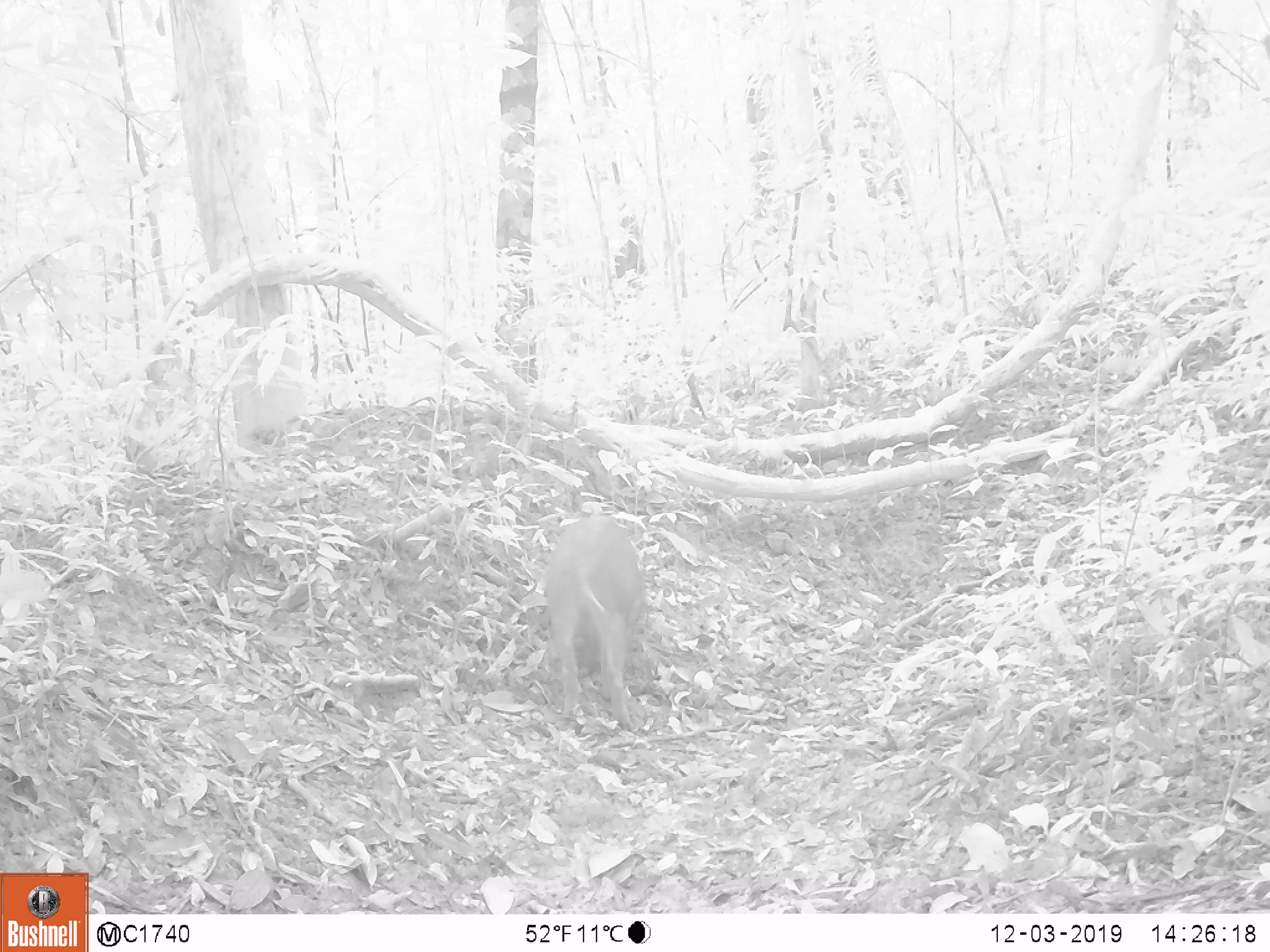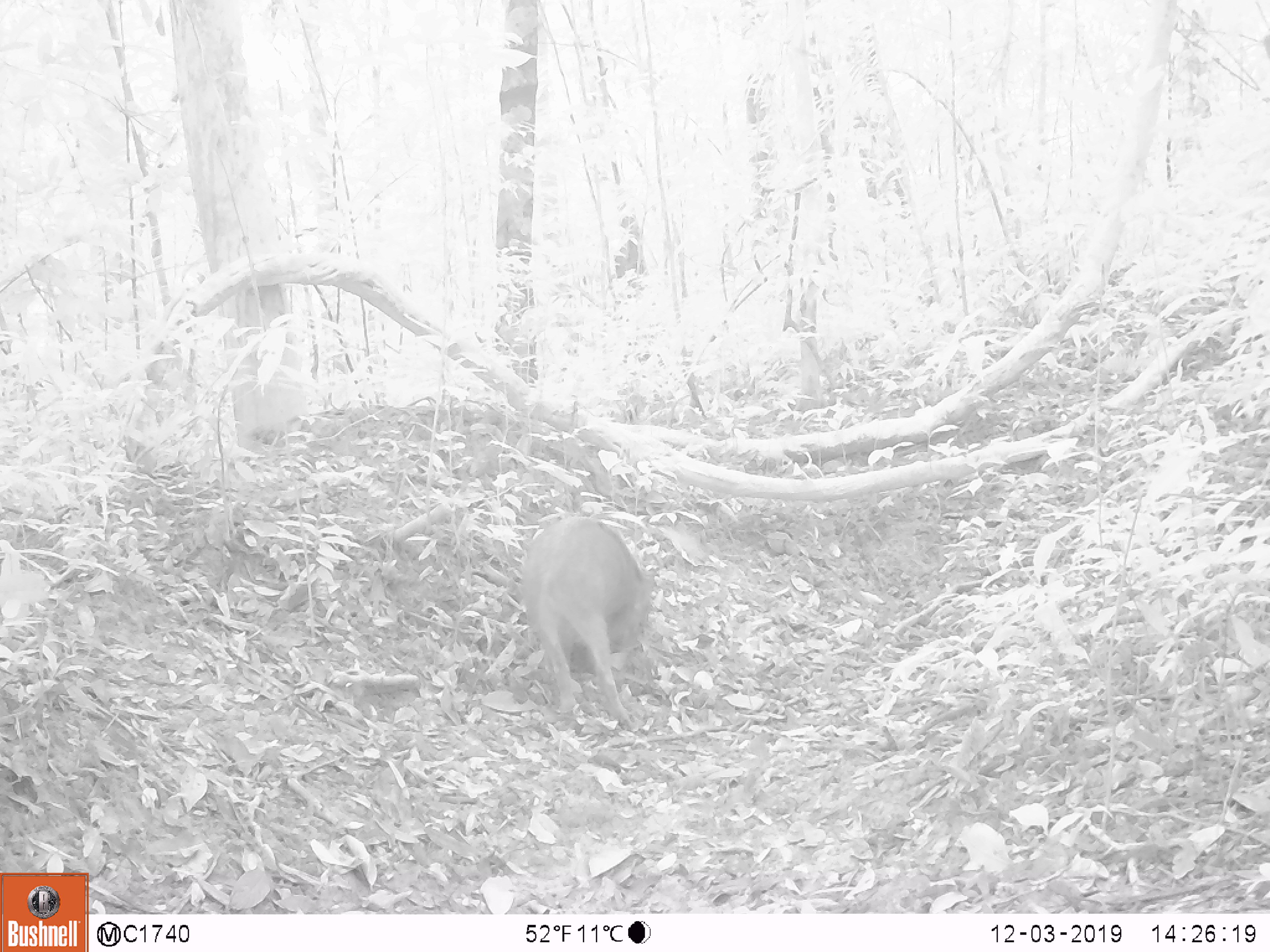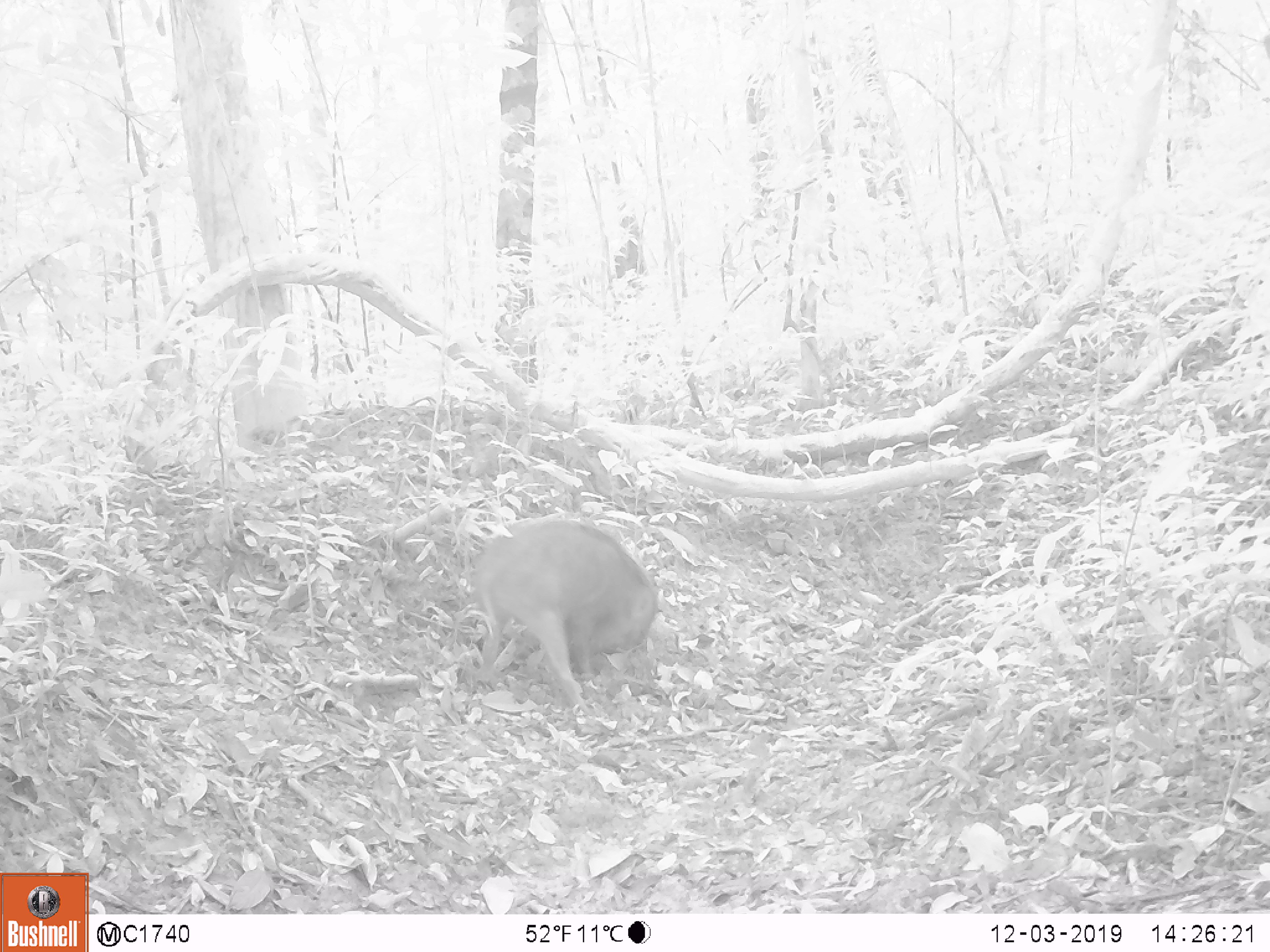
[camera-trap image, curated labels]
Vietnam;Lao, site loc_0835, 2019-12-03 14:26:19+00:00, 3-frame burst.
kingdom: Animalia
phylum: Chordata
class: Mammalia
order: Artiodactyla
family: Suidae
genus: Sus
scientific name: Sus scrofa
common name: eurasian wild pig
Eurasian wild pig (Sus scrofa). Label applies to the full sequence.